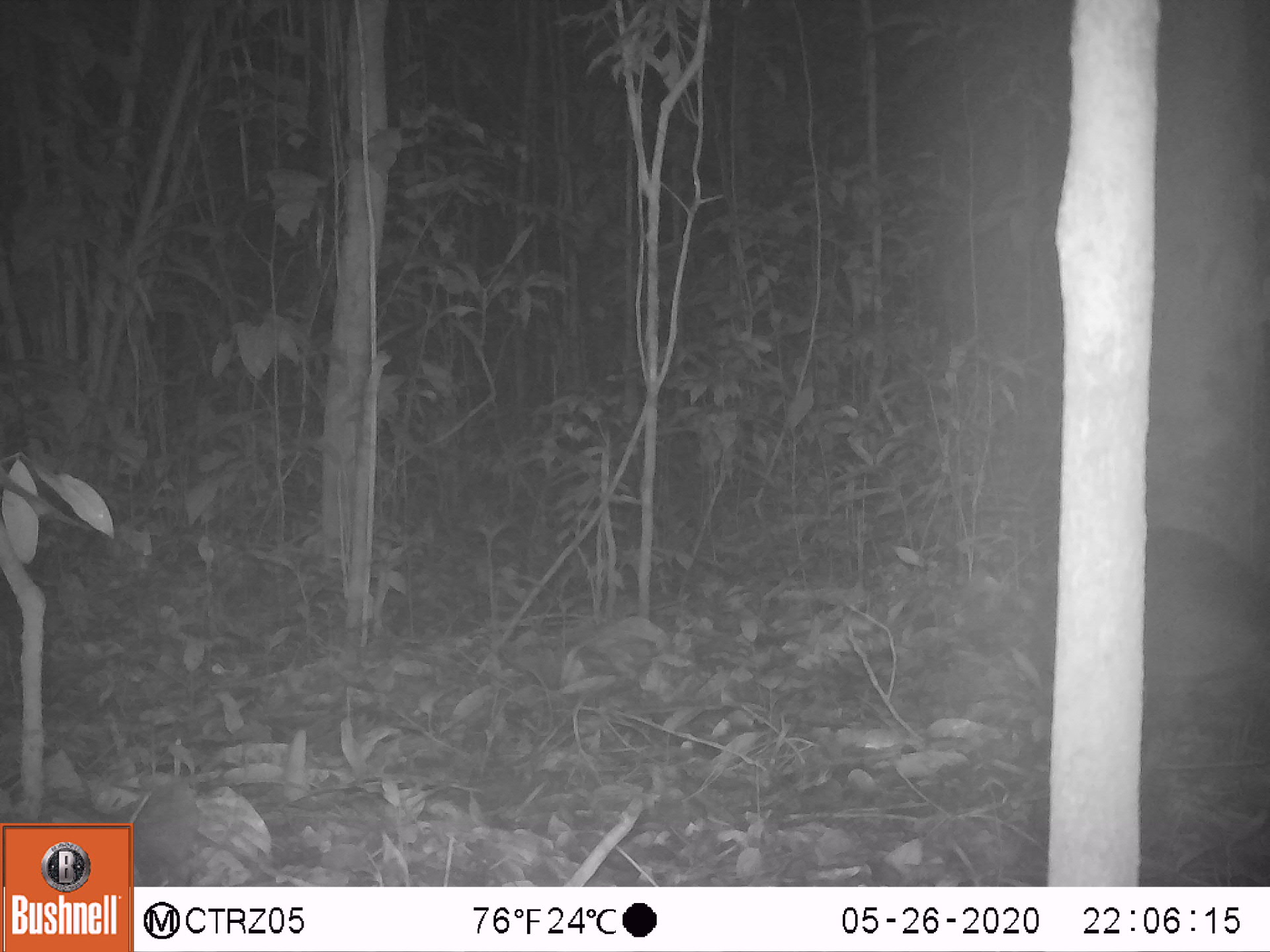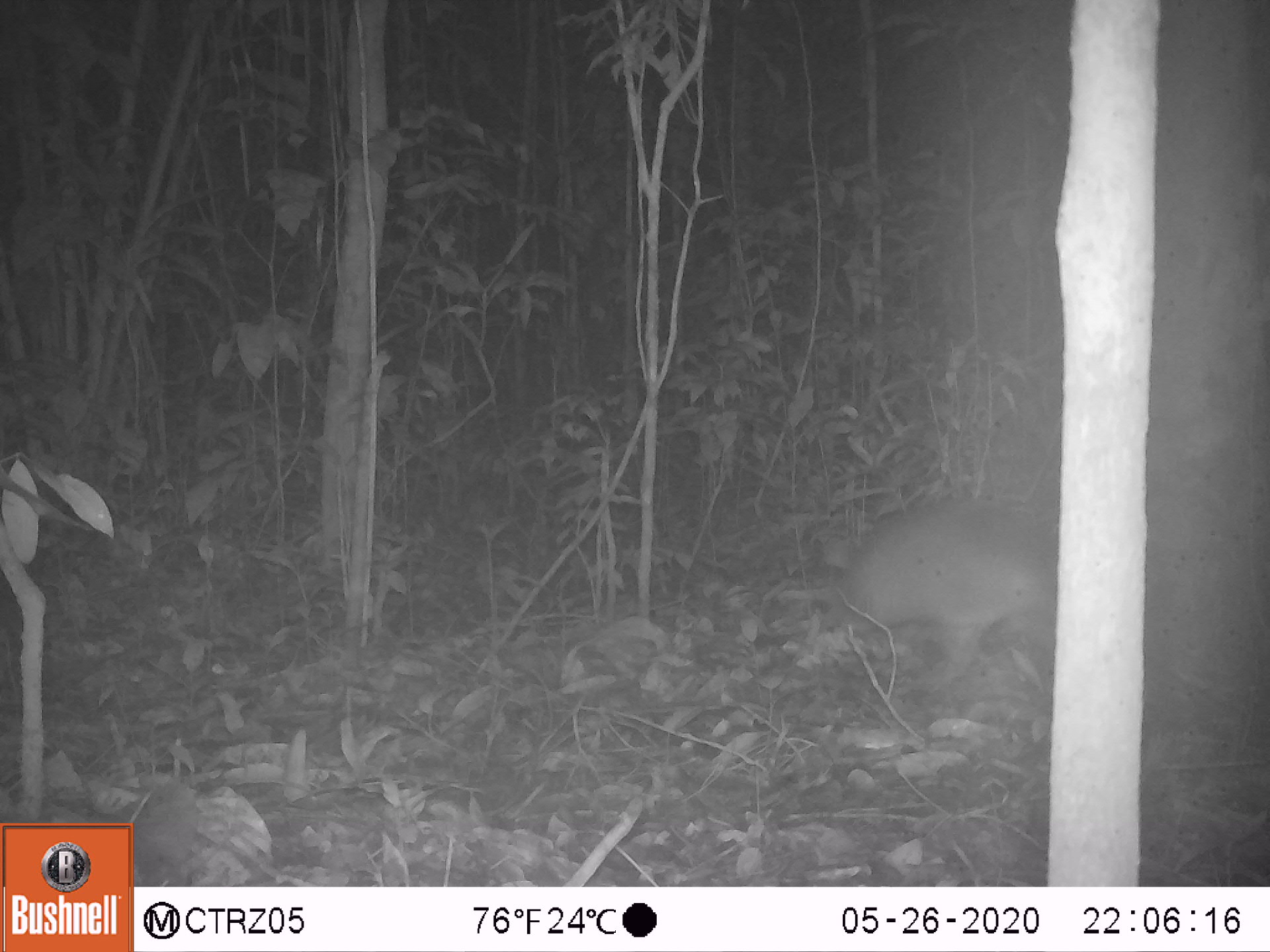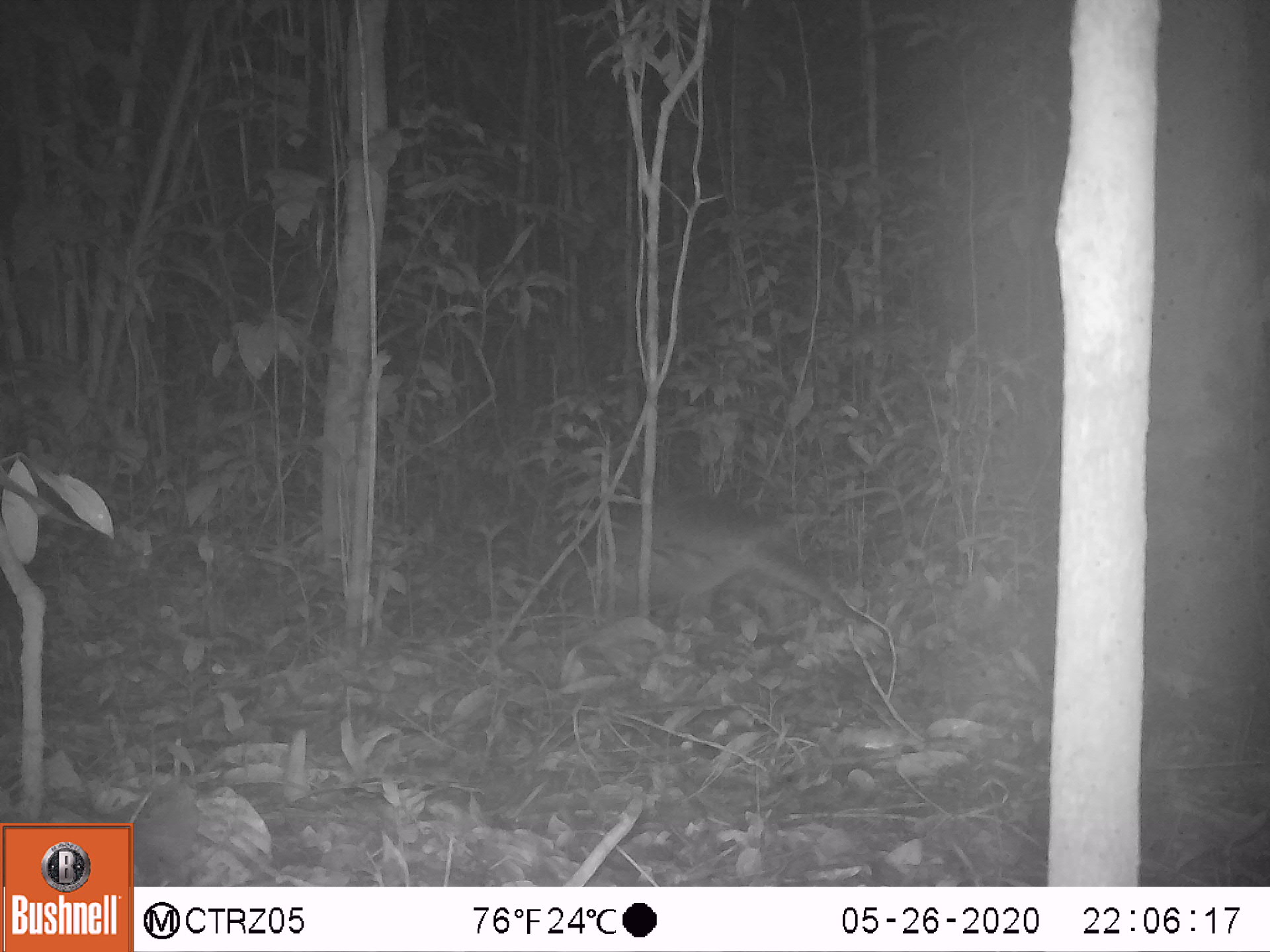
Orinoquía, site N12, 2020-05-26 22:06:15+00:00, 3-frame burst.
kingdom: Animalia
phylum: Chordata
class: Mammalia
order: Cingulata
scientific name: Cingulata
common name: armadillo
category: unknown armadillo